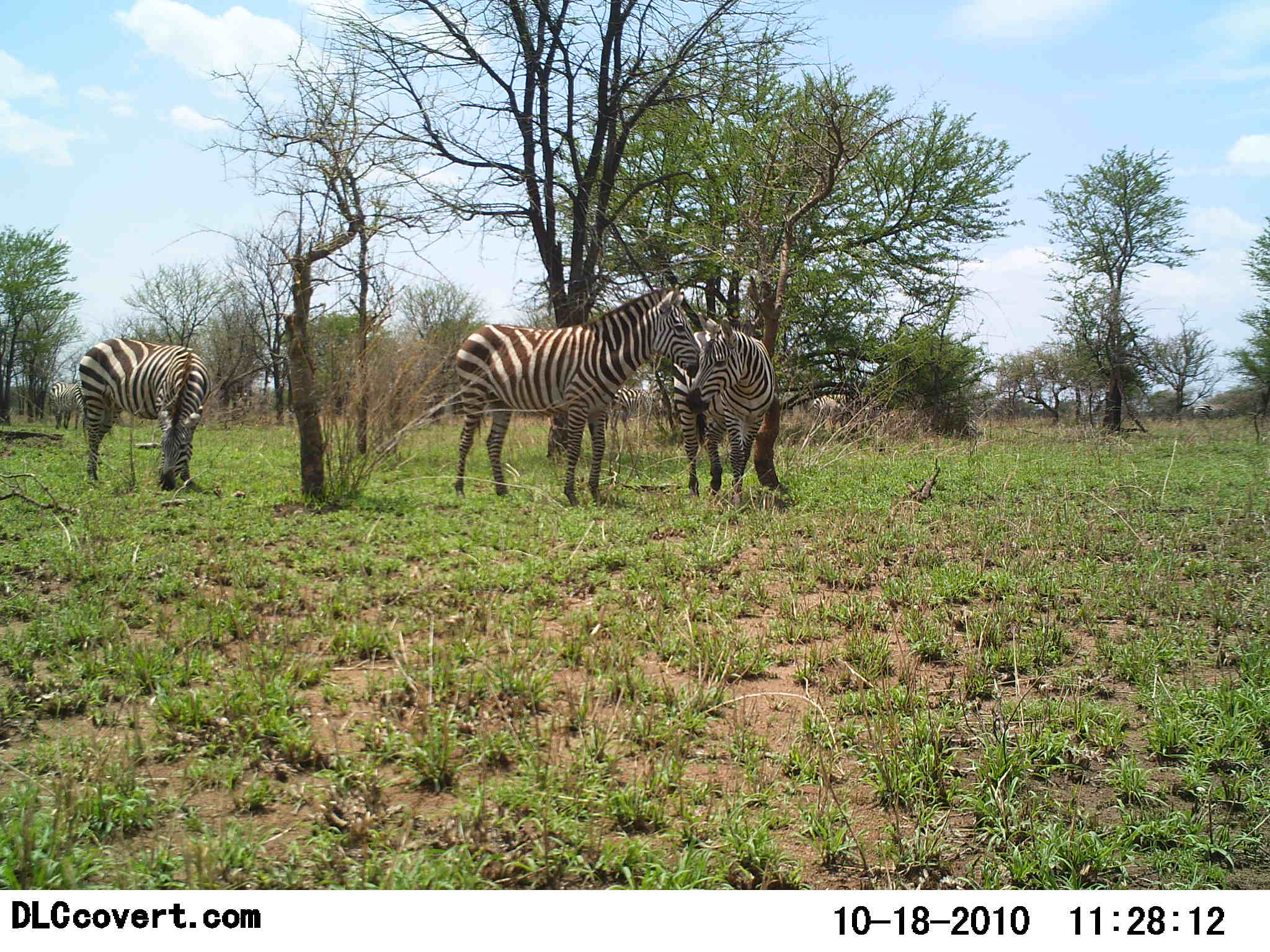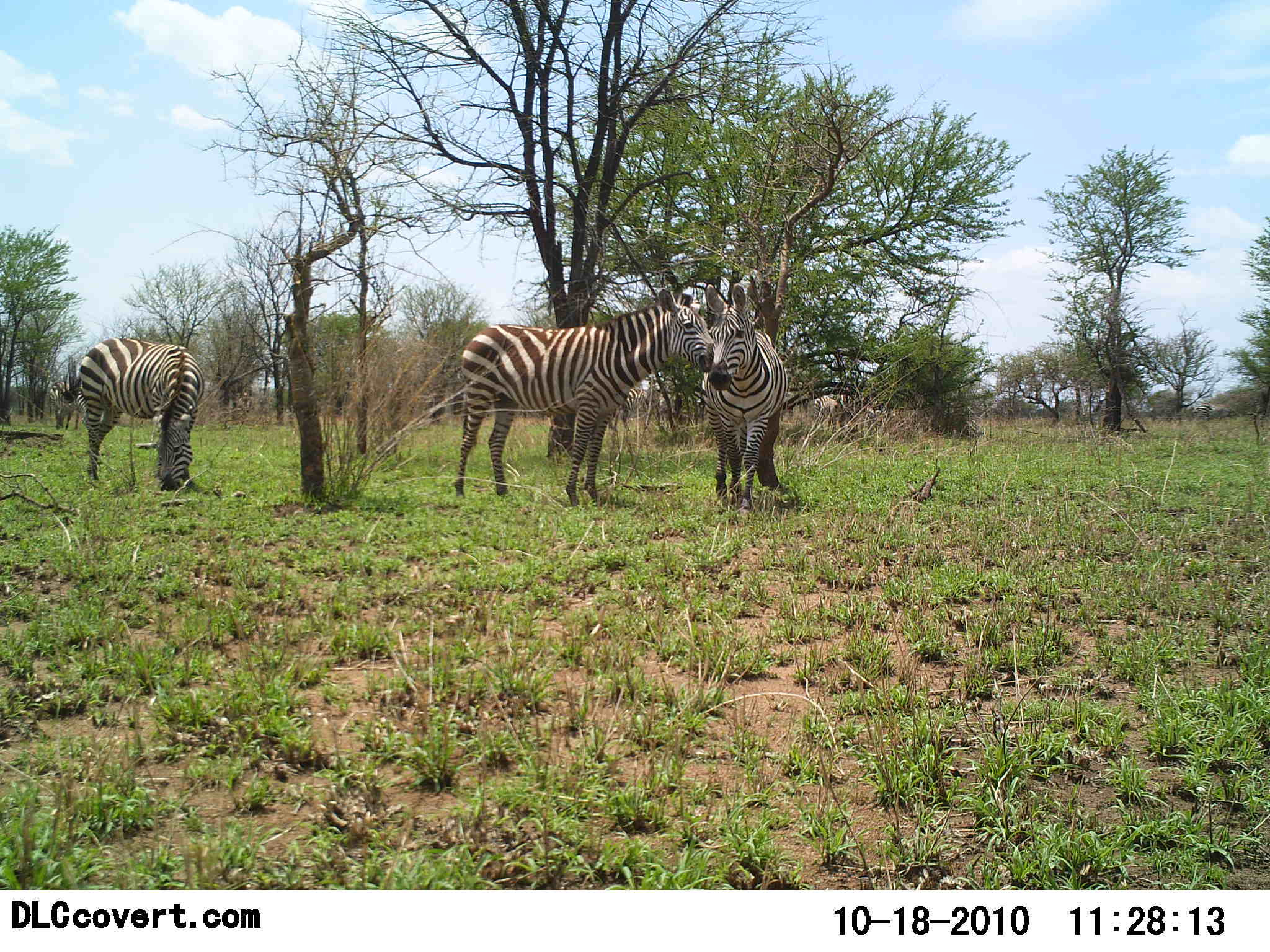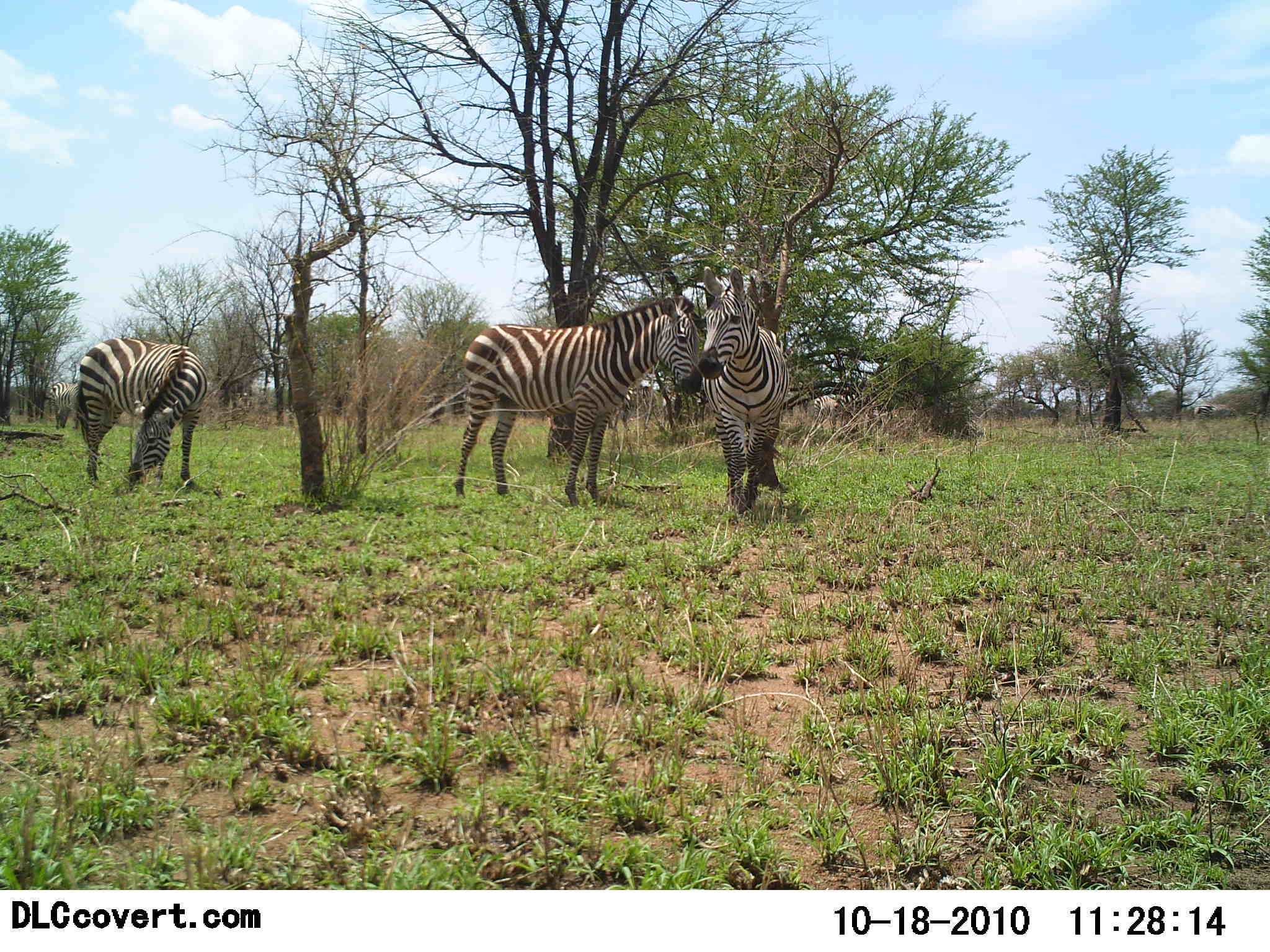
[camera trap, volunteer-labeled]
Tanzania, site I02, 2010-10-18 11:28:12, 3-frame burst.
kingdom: Animalia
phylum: Chordata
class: Mammalia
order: Perissodactyla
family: Equidae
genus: Equus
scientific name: Equus quagga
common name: plains zebra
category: zebra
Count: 3.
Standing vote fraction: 60%.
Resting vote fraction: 0%.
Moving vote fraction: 27%.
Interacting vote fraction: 53%.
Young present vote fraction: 0%.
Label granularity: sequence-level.